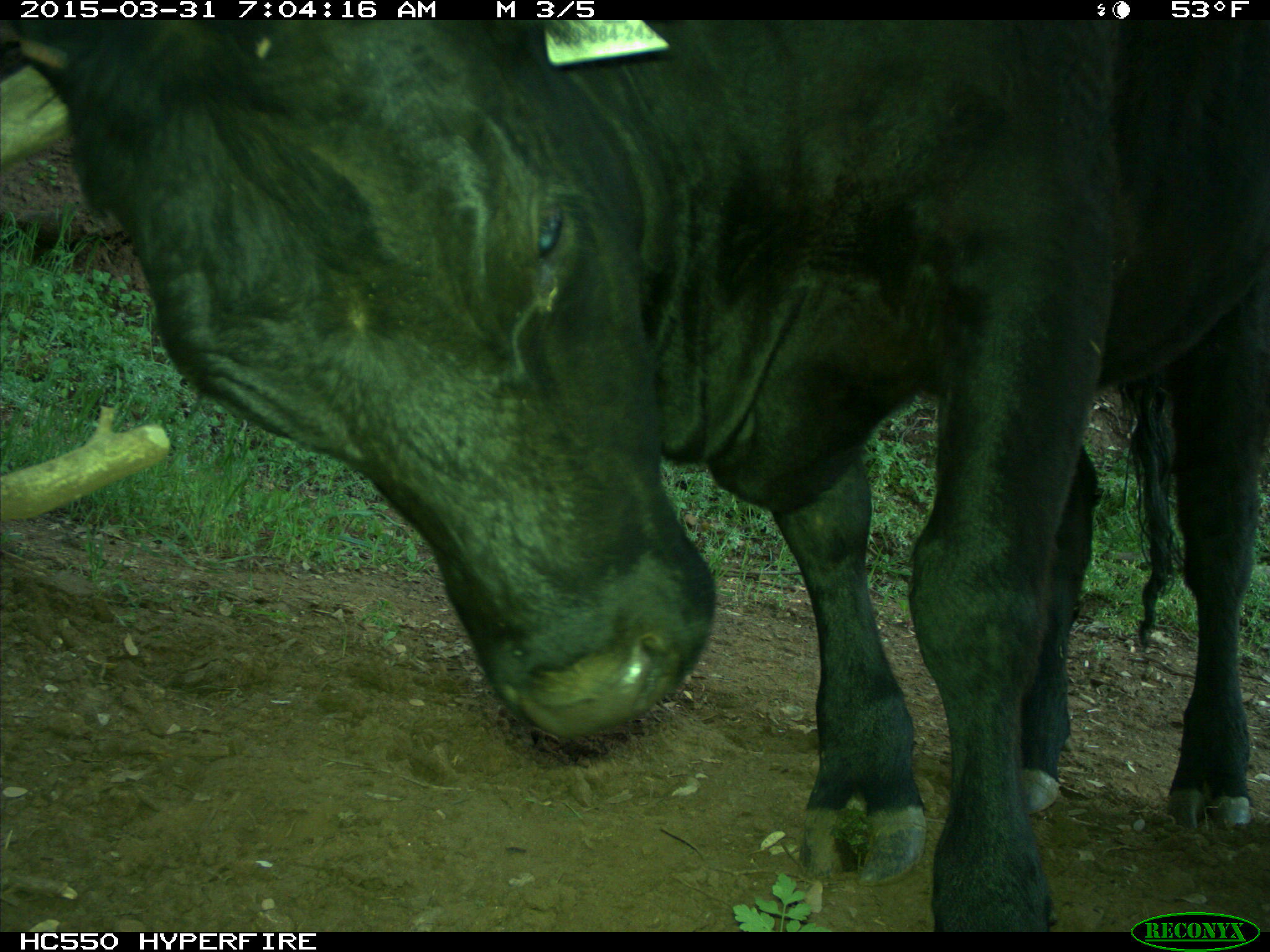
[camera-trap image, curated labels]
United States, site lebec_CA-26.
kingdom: Animalia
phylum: Chordata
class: Mammalia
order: Artiodactyla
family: Bovidae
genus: Bos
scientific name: Bos taurus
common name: domestic cow